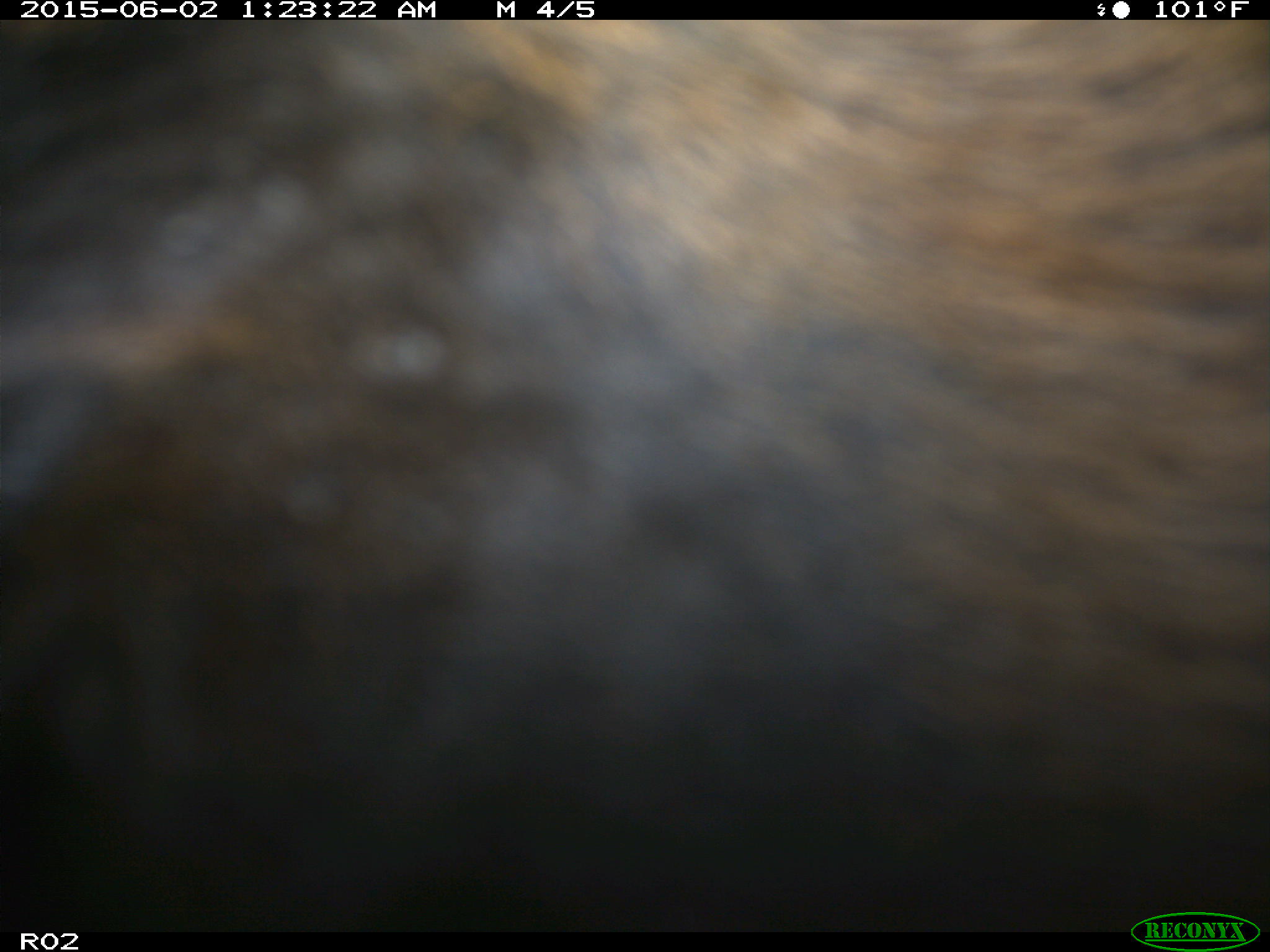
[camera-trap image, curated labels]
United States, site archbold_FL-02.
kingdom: Animalia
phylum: Chordata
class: Mammalia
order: Artiodactyla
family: Bovidae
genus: Bos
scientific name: Bos taurus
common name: domestic cow